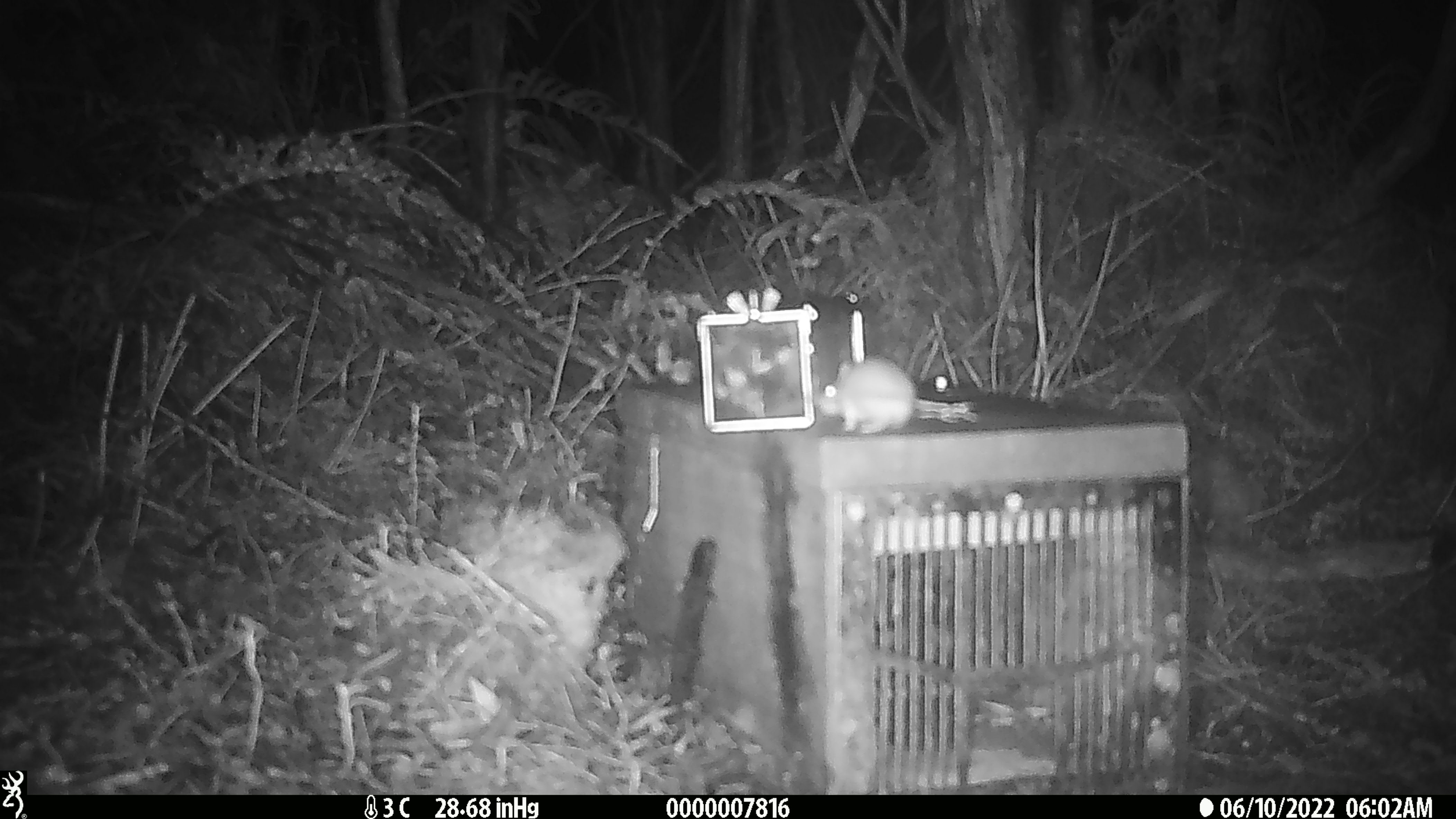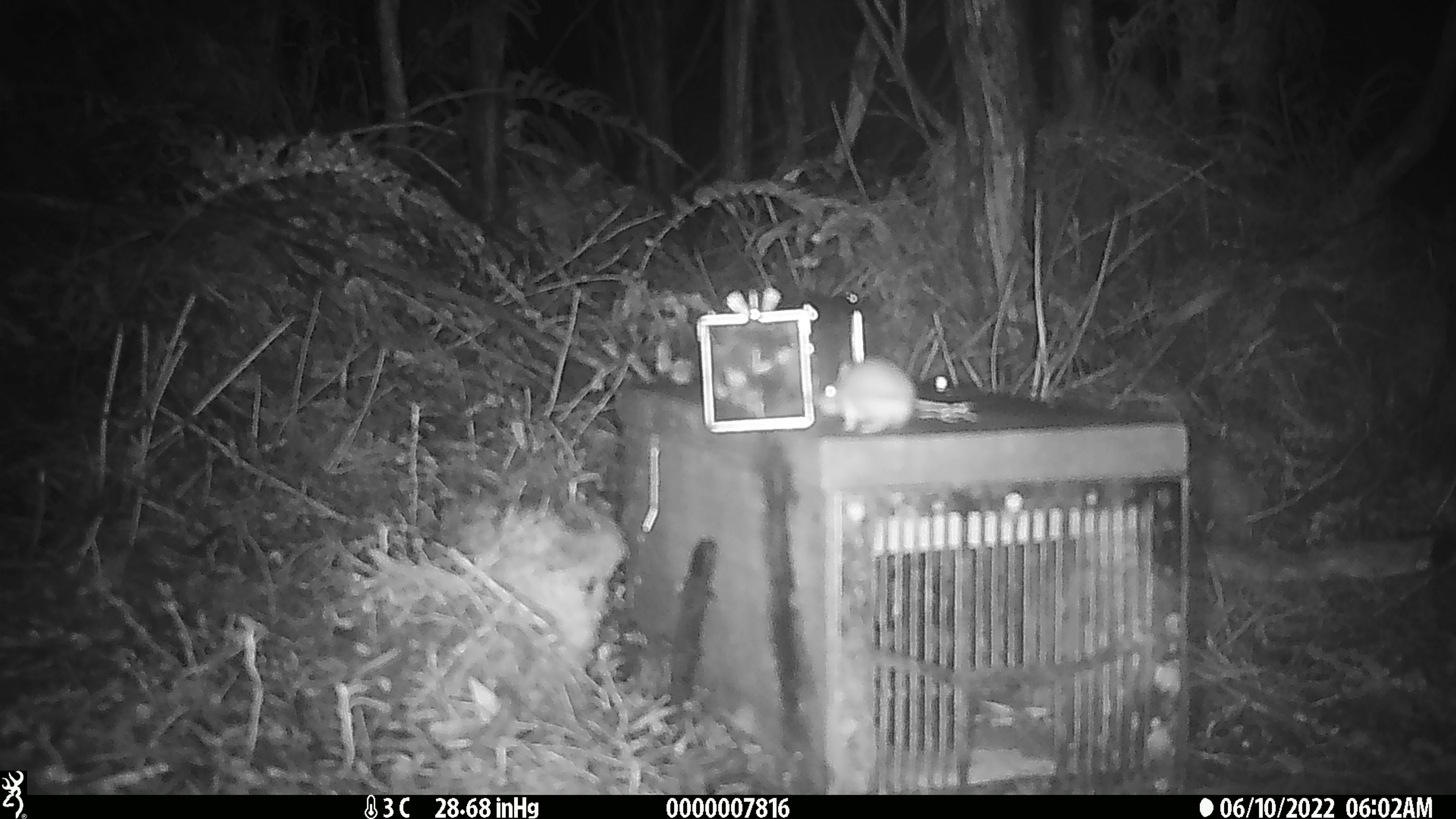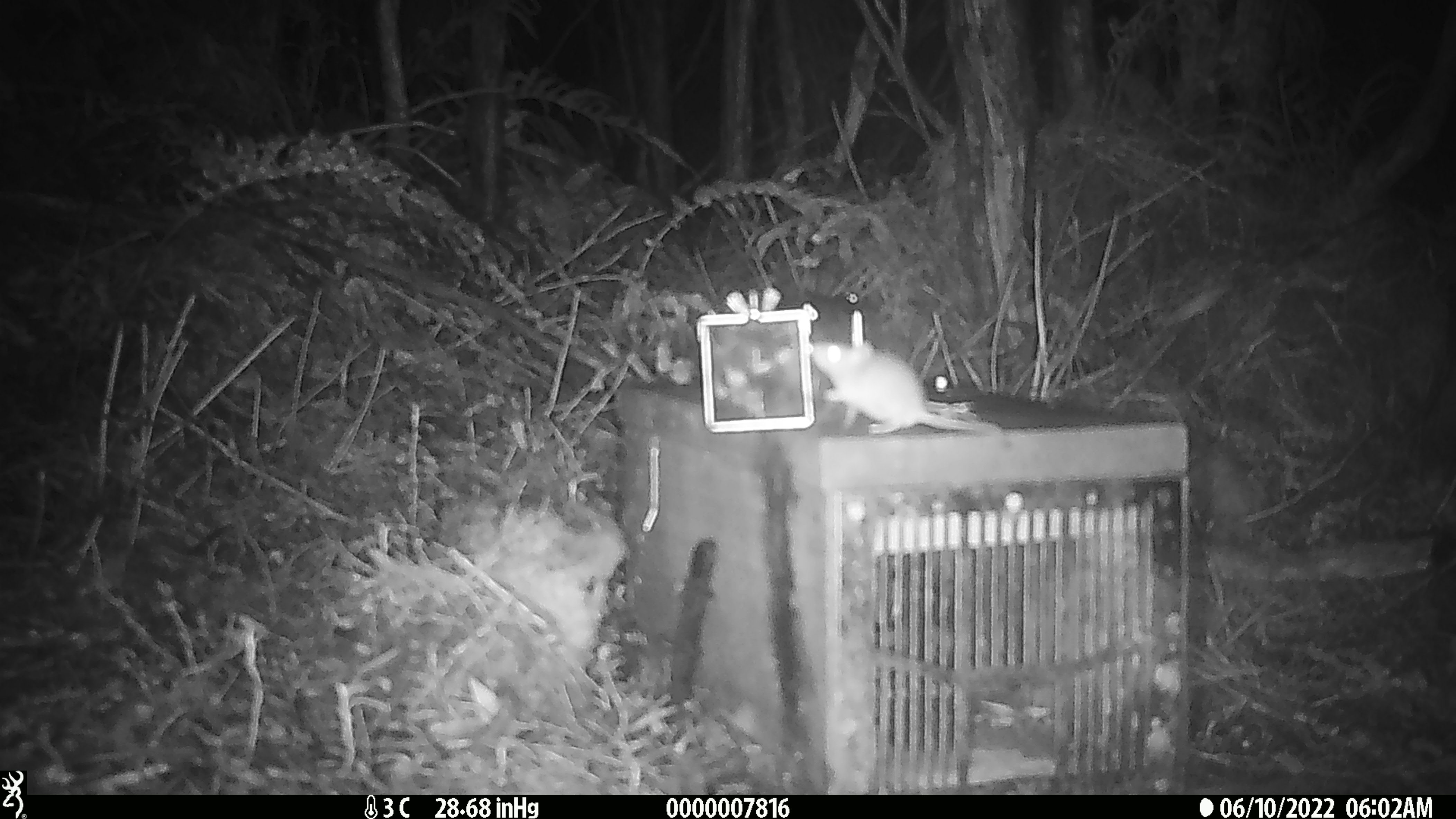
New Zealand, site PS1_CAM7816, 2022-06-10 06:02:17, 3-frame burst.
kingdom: Animalia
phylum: Chordata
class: Mammalia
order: Rodentia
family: Muridae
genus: Mus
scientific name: Mus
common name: mouse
Mouse (Mus).